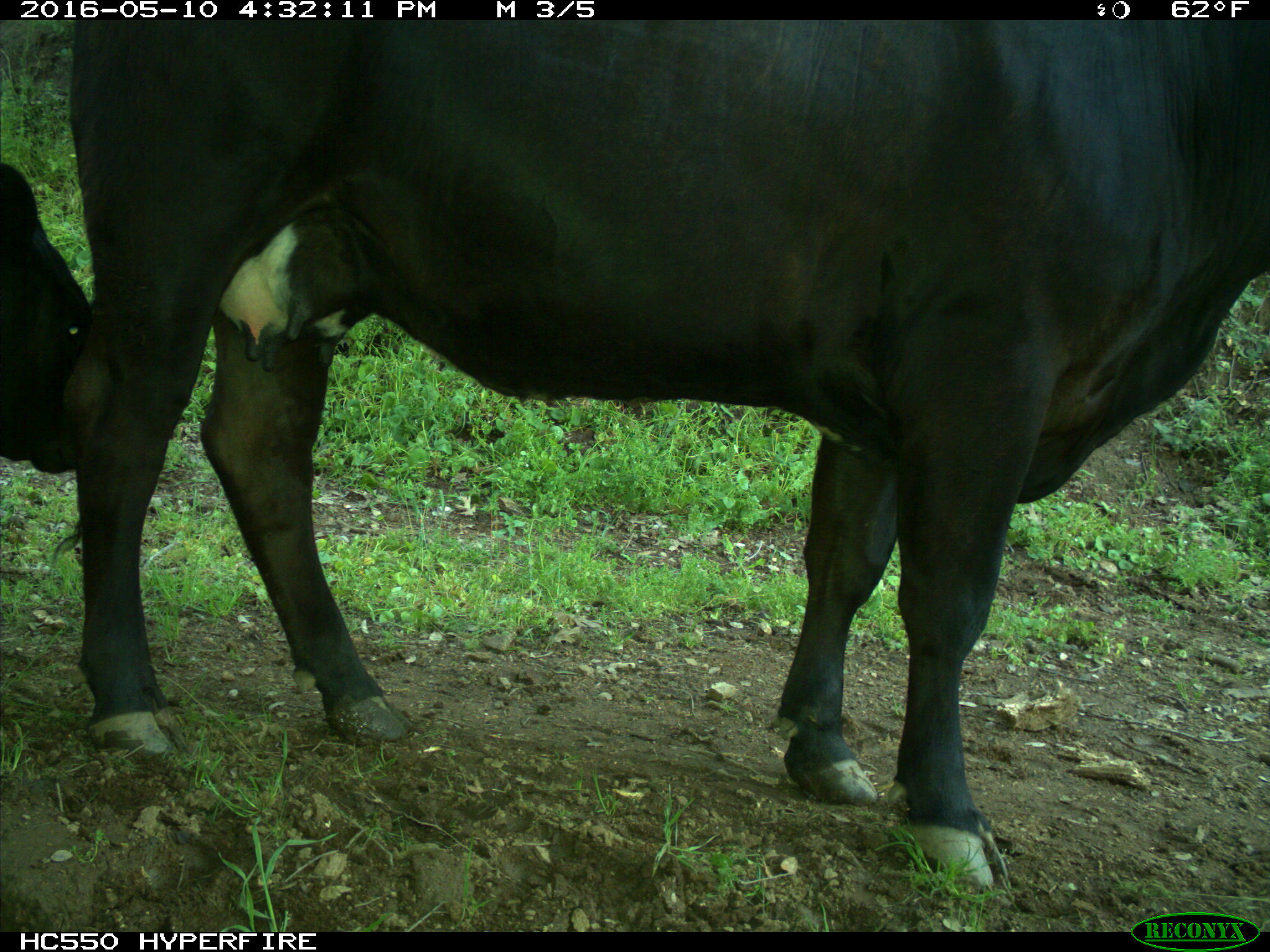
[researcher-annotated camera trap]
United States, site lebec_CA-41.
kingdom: Animalia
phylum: Chordata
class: Mammalia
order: Artiodactyla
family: Bovidae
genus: Bos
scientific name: Bos taurus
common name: domestic cow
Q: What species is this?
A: Bos taurus (domestic cow).